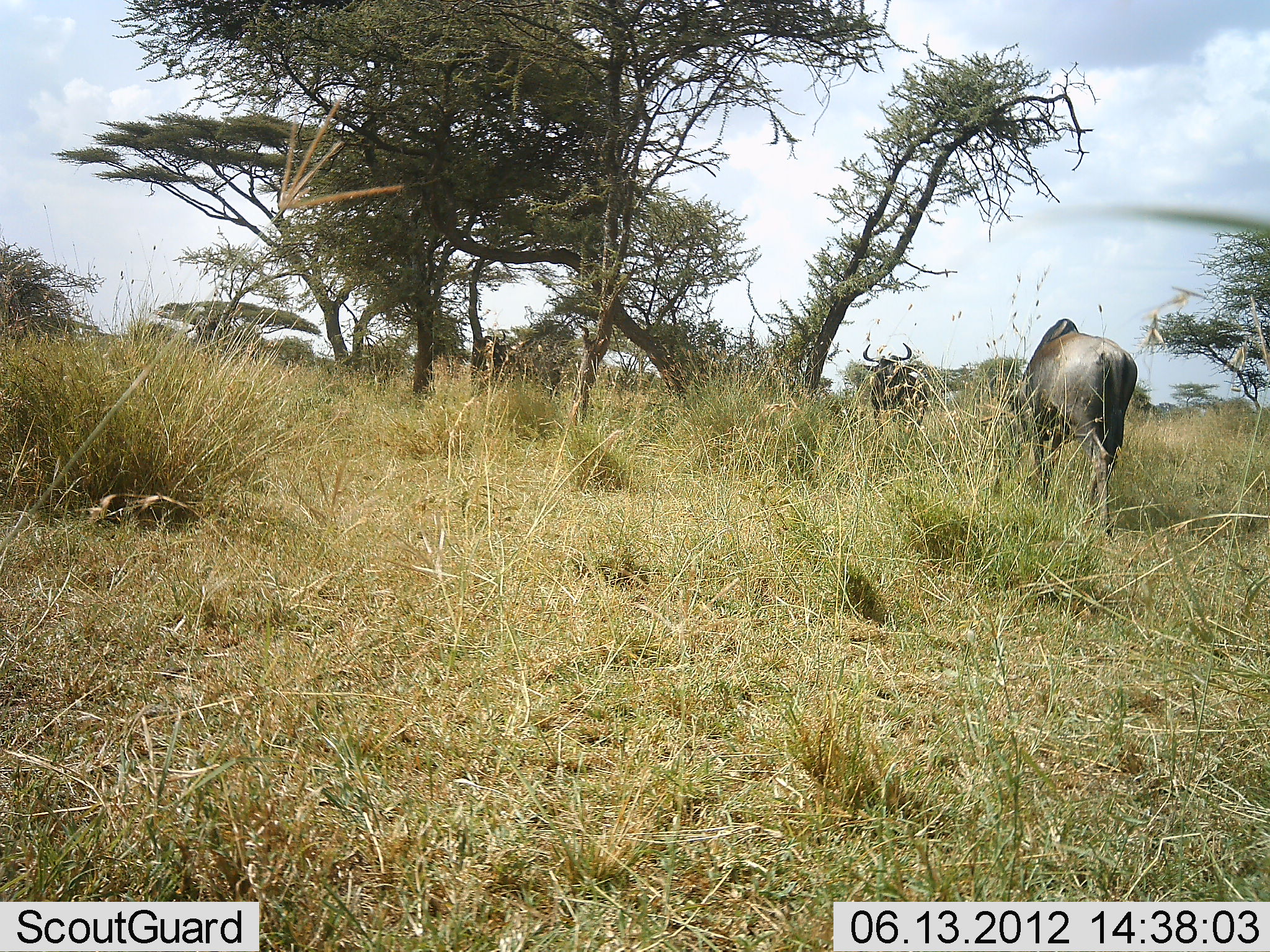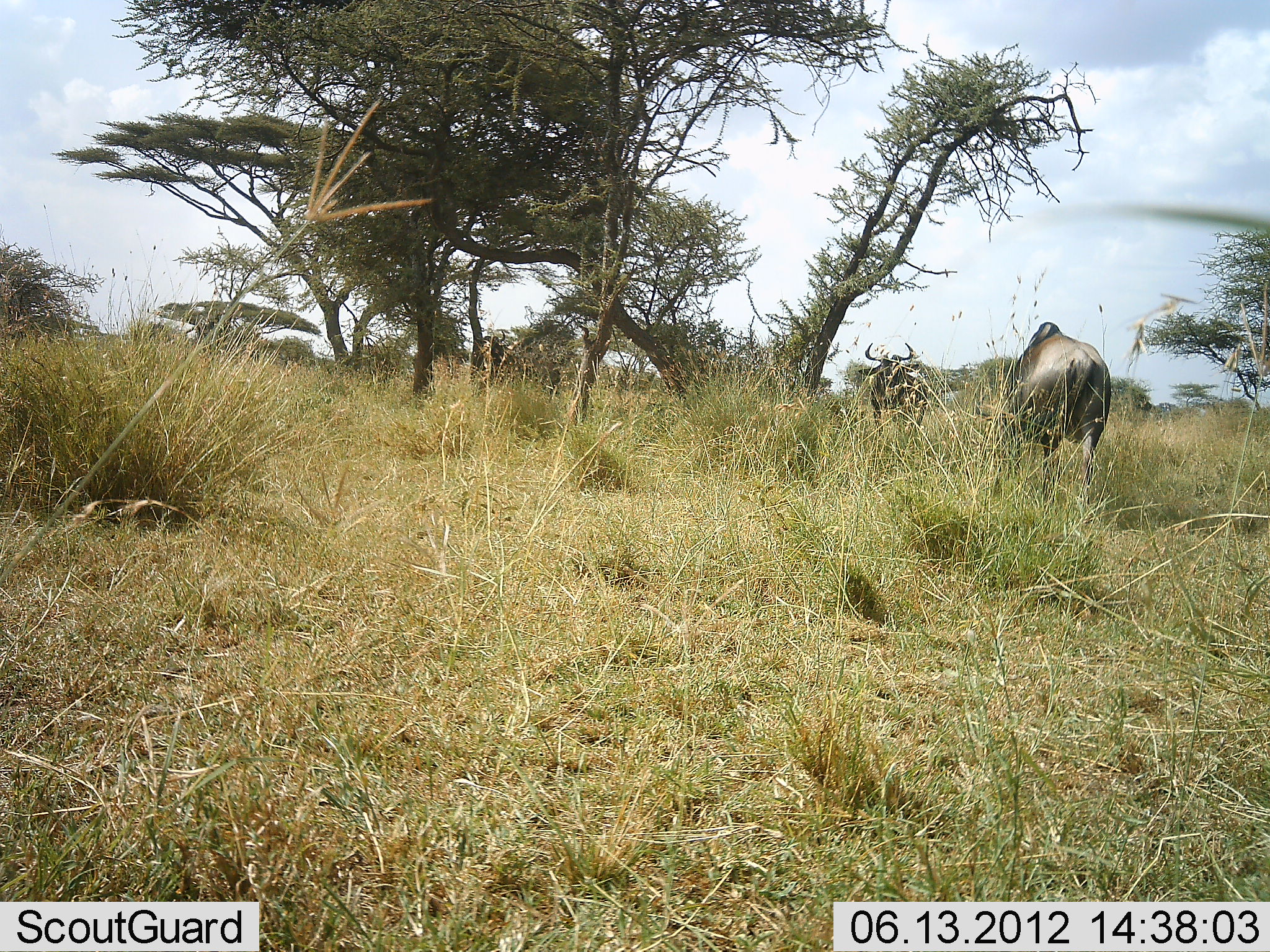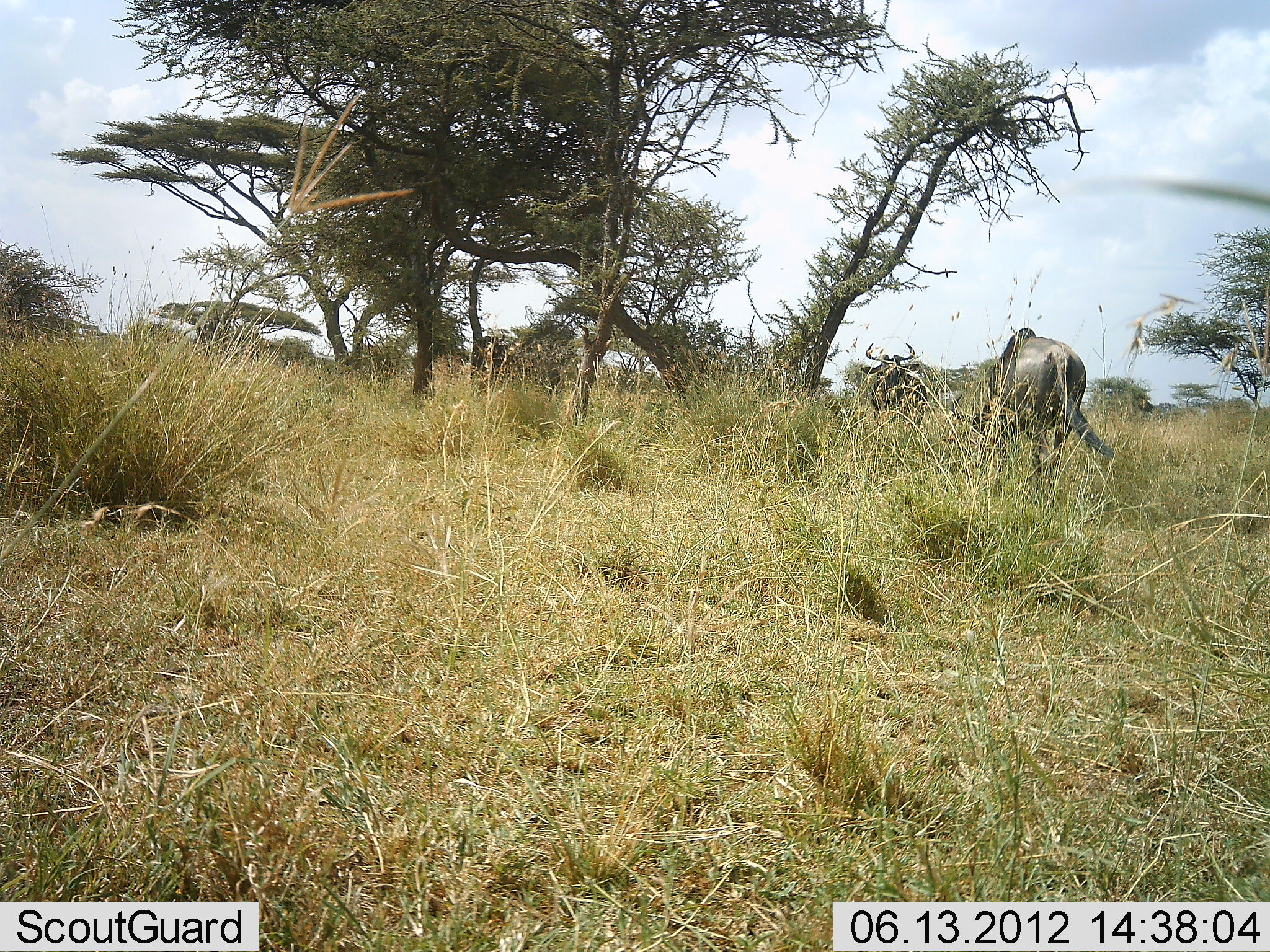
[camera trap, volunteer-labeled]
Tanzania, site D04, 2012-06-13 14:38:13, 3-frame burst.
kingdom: Animalia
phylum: Chordata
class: Mammalia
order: Artiodactyla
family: Bovidae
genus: Connochaetes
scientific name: Connochaetes taurinus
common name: blue wildebeest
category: wildebeest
Wildebeest (blue wildebeest) (Connochaetes taurinus), count 2. Behavior (volunteer vote fractions): standing 40%, resting 10%, moving 60%, interacting 10%. Young present (vote fraction): 10%. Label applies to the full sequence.